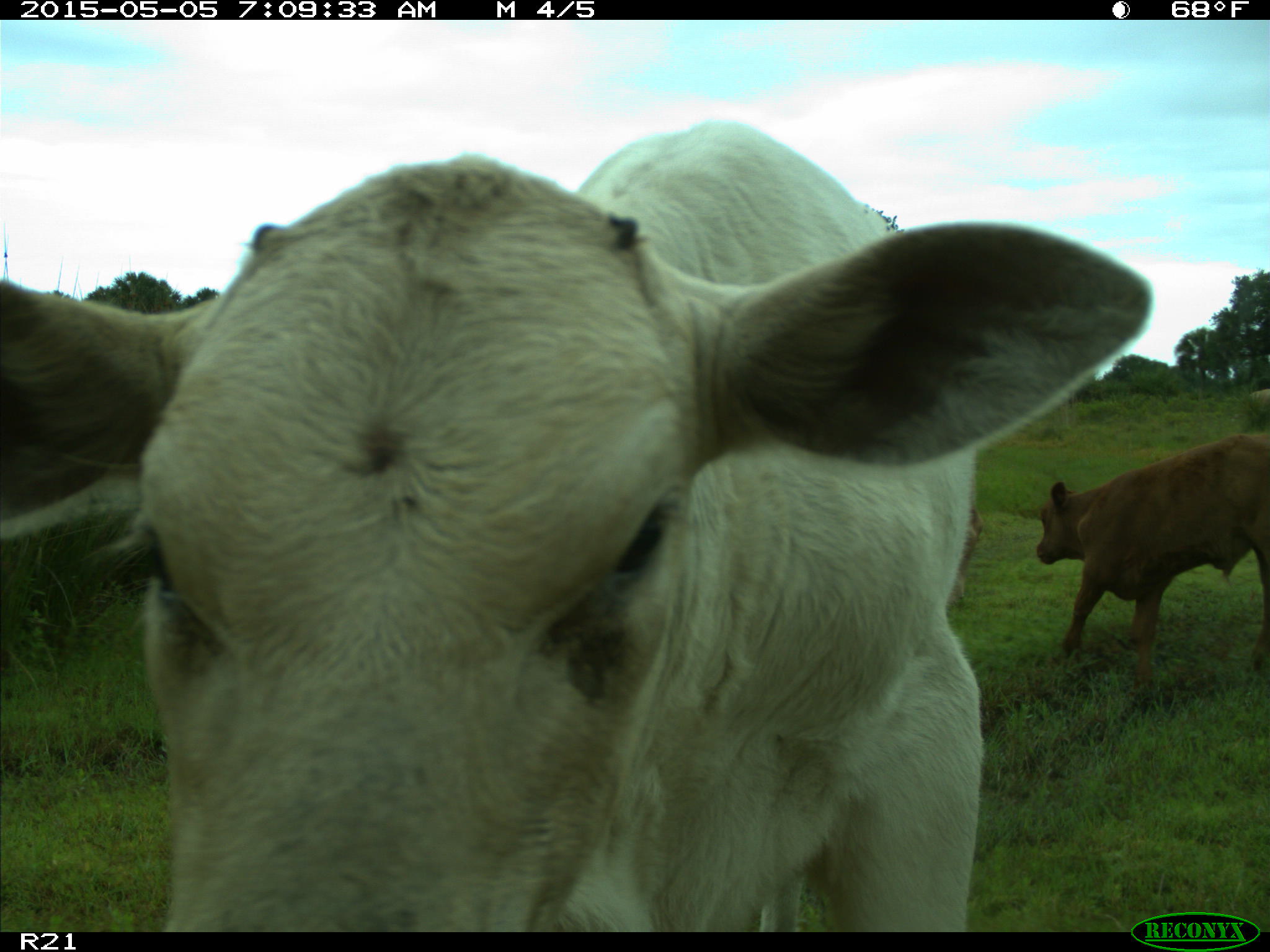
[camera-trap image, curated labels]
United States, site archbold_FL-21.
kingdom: Animalia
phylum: Chordata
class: Mammalia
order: Artiodactyla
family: Bovidae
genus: Bos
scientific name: Bos taurus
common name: domestic cow